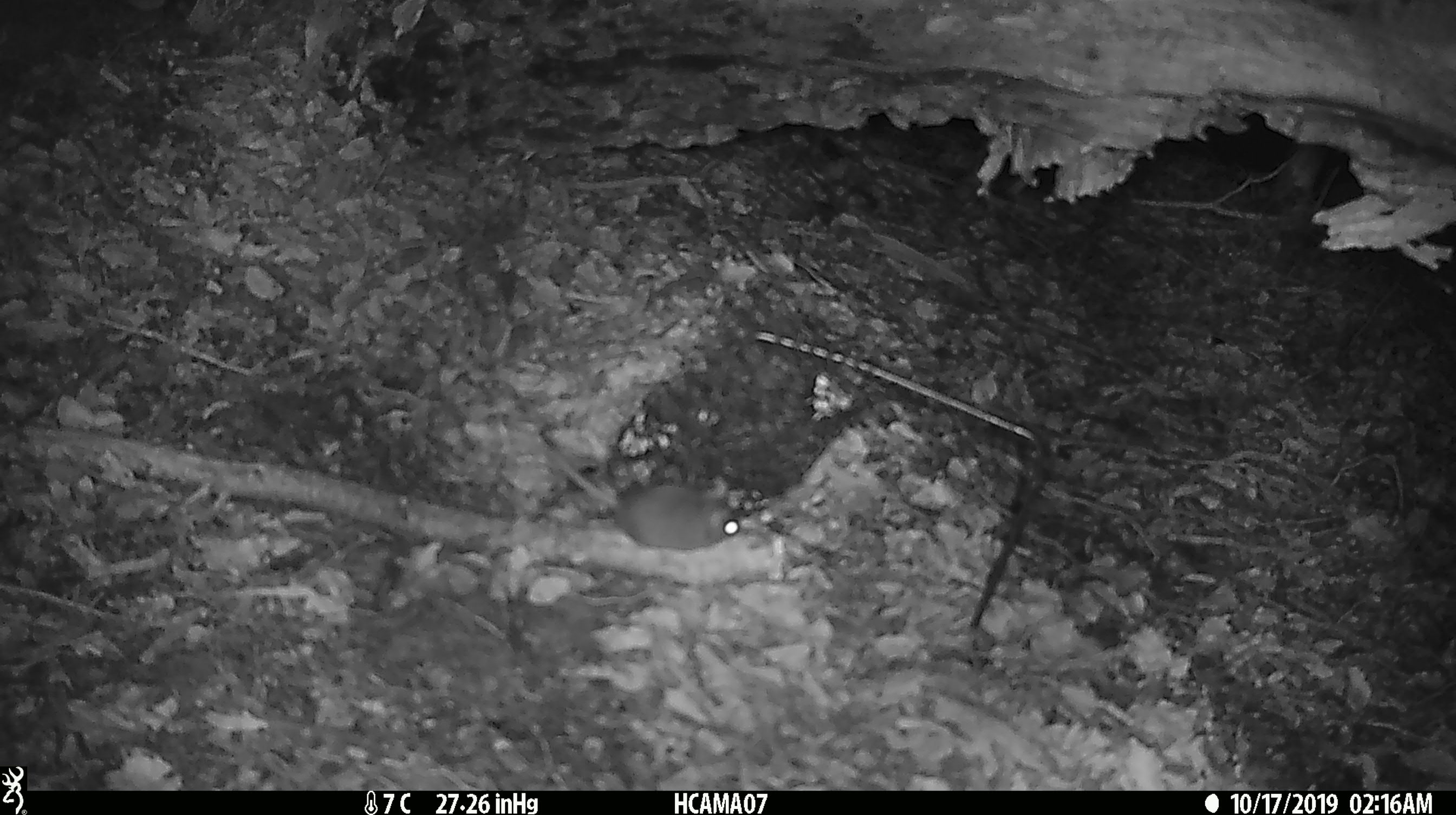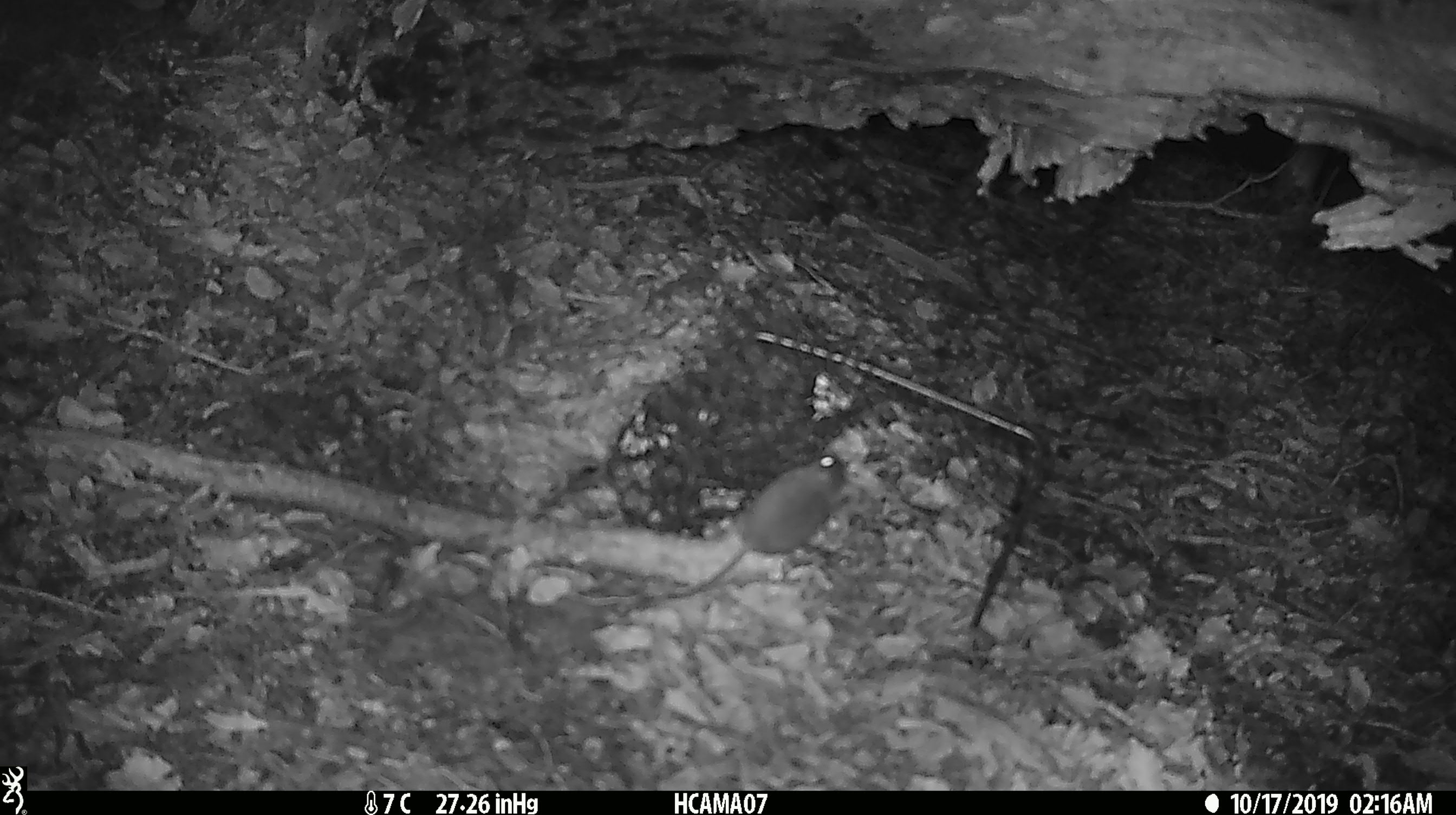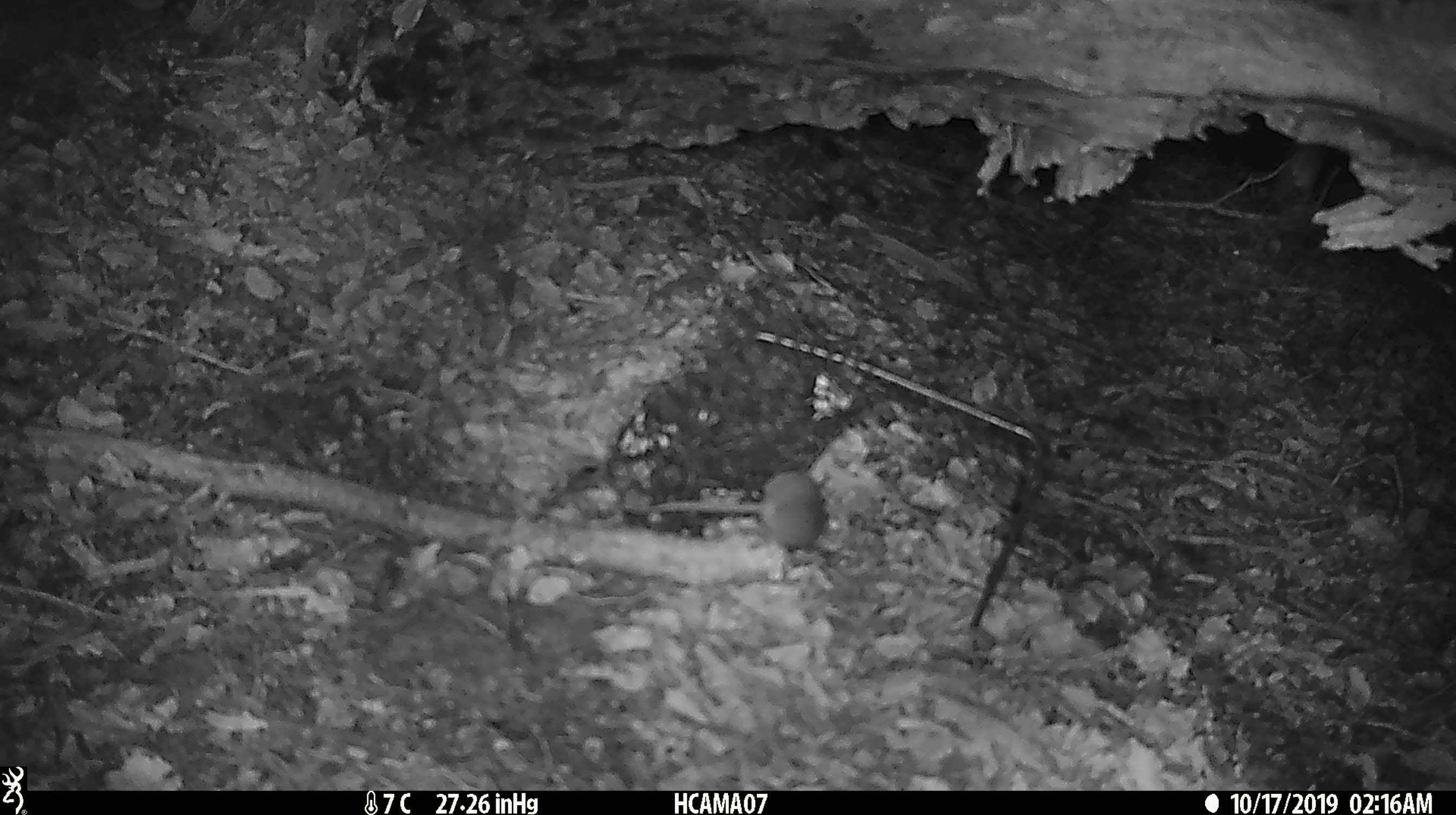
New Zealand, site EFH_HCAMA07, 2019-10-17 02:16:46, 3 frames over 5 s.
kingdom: Animalia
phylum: Chordata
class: Mammalia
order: Rodentia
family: Muridae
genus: Mus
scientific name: Mus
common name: mouse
Mouse (Mus).